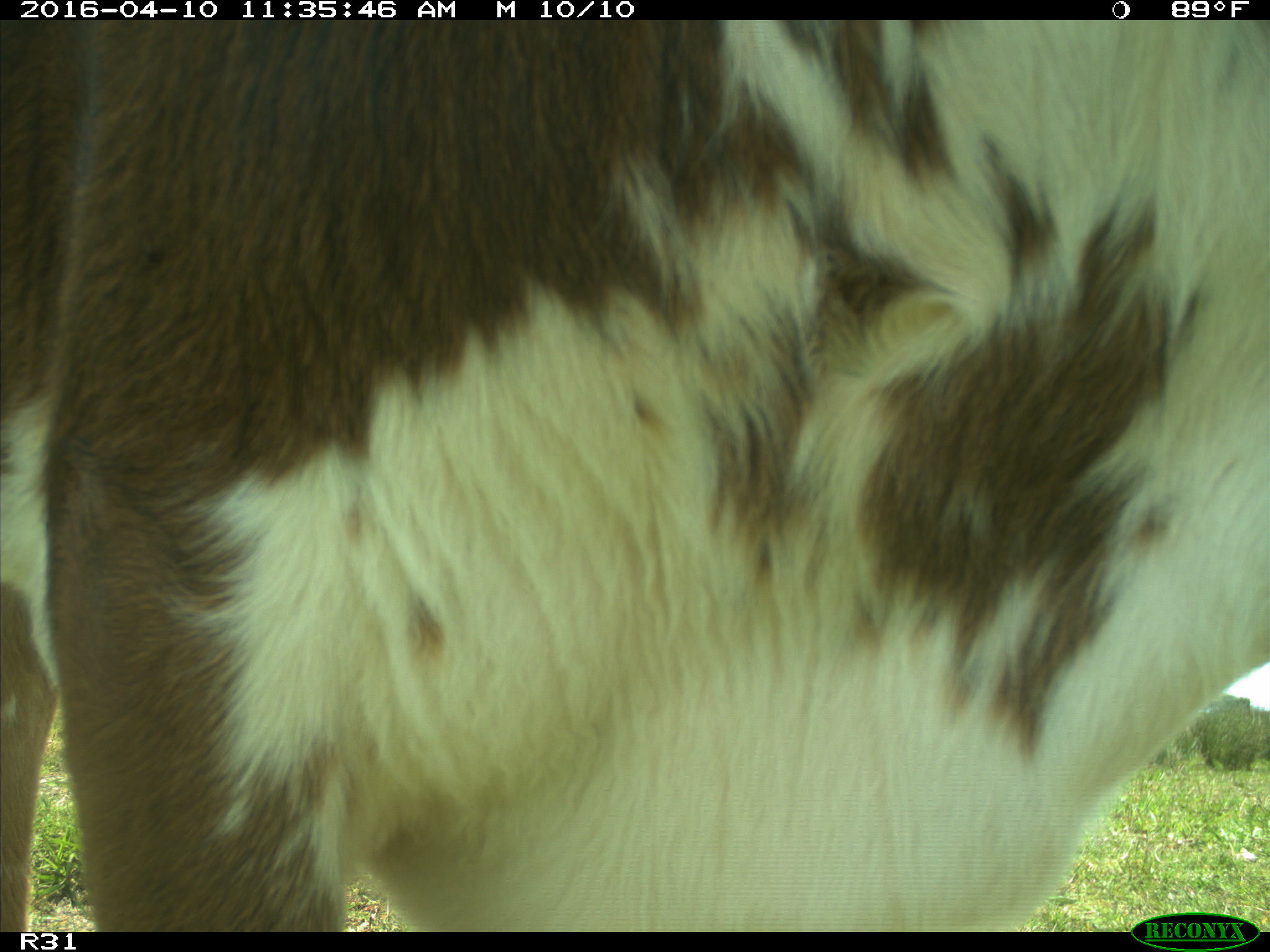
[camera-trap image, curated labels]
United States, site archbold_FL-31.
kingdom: Animalia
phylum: Chordata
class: Mammalia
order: Artiodactyla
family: Bovidae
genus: Bos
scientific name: Bos taurus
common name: domestic cow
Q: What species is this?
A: Bos taurus (domestic cow).